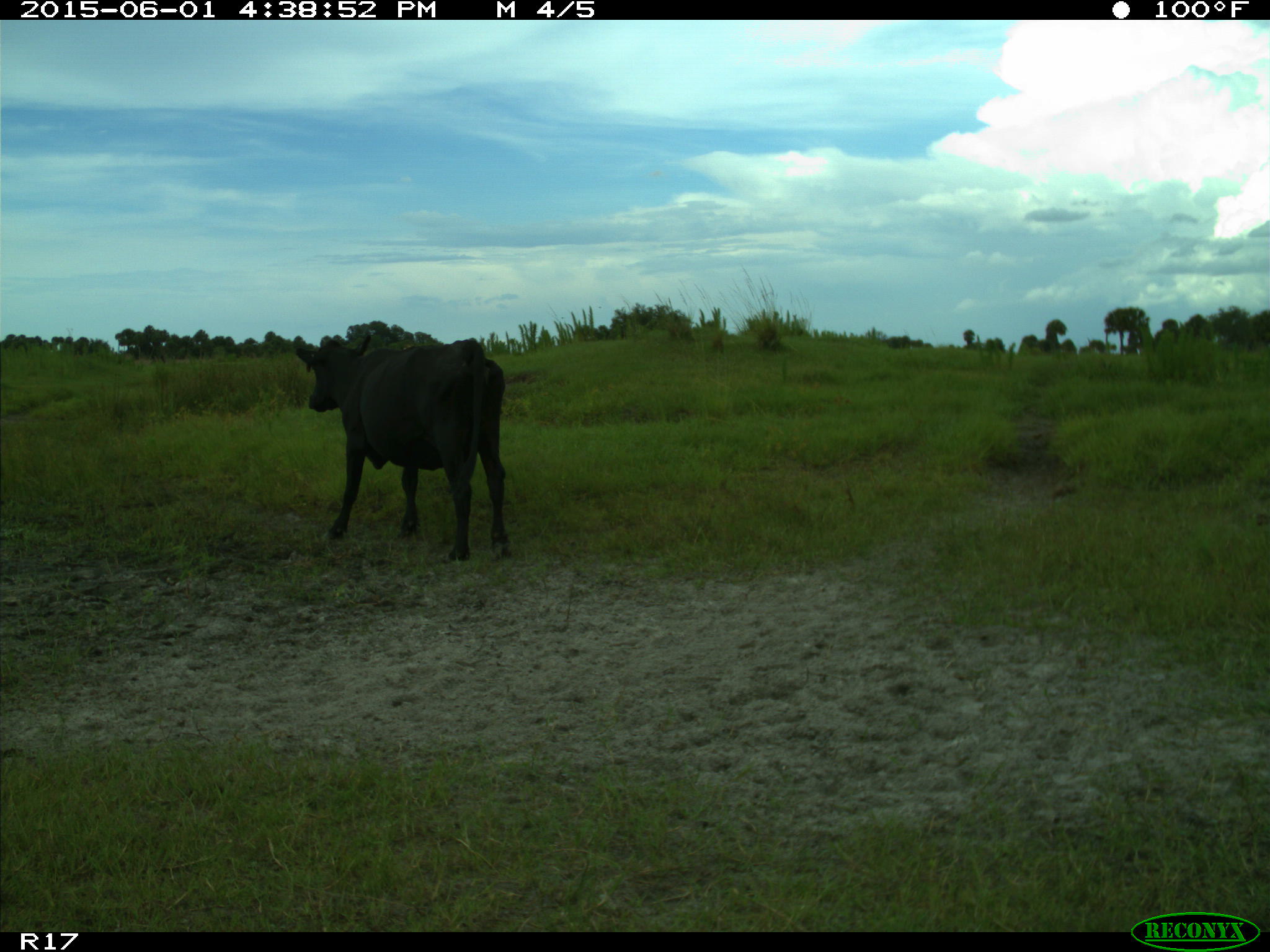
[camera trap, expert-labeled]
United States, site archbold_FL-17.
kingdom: Animalia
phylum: Chordata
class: Mammalia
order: Artiodactyla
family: Bovidae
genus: Bos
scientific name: Bos taurus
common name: domestic cow